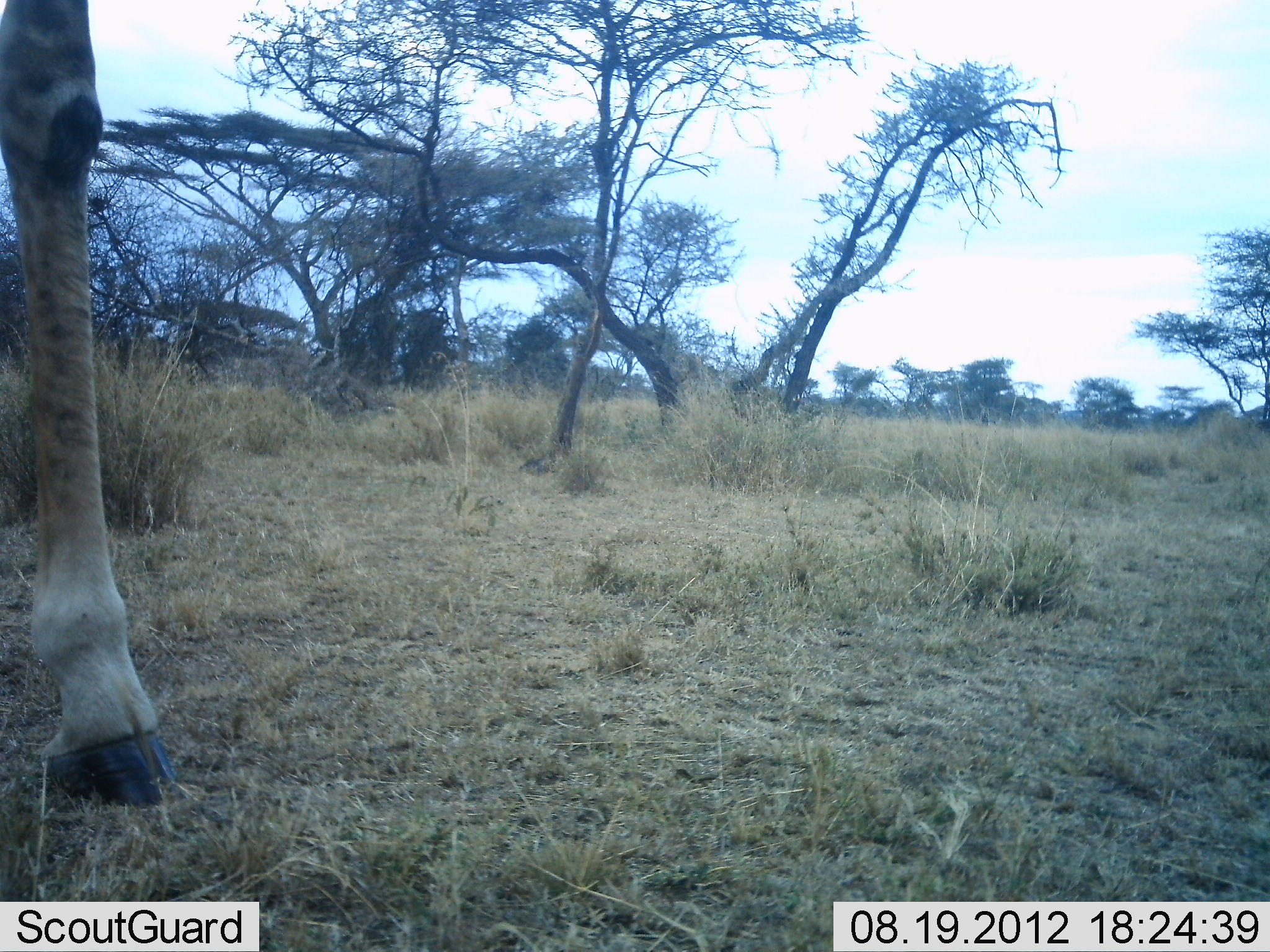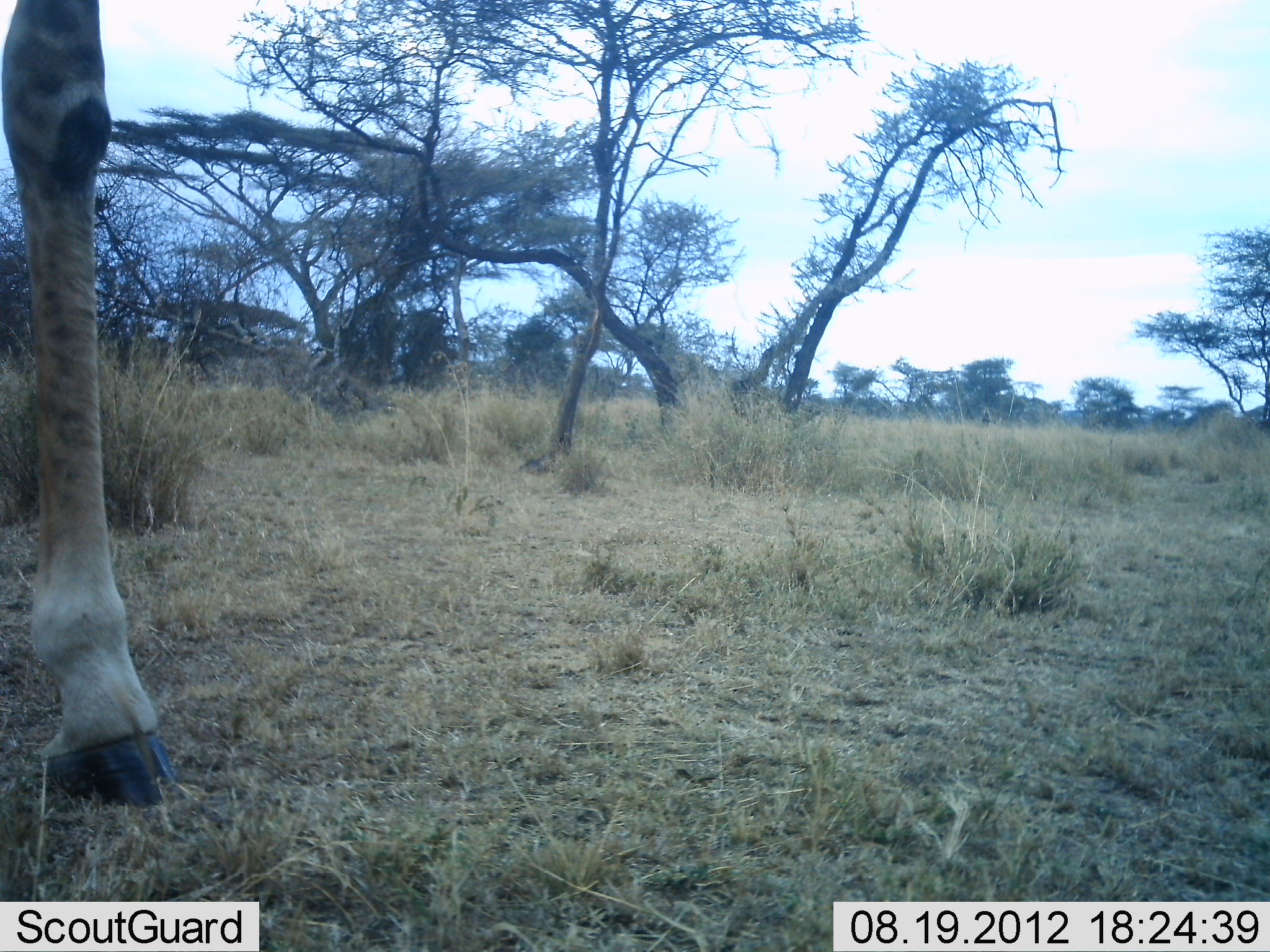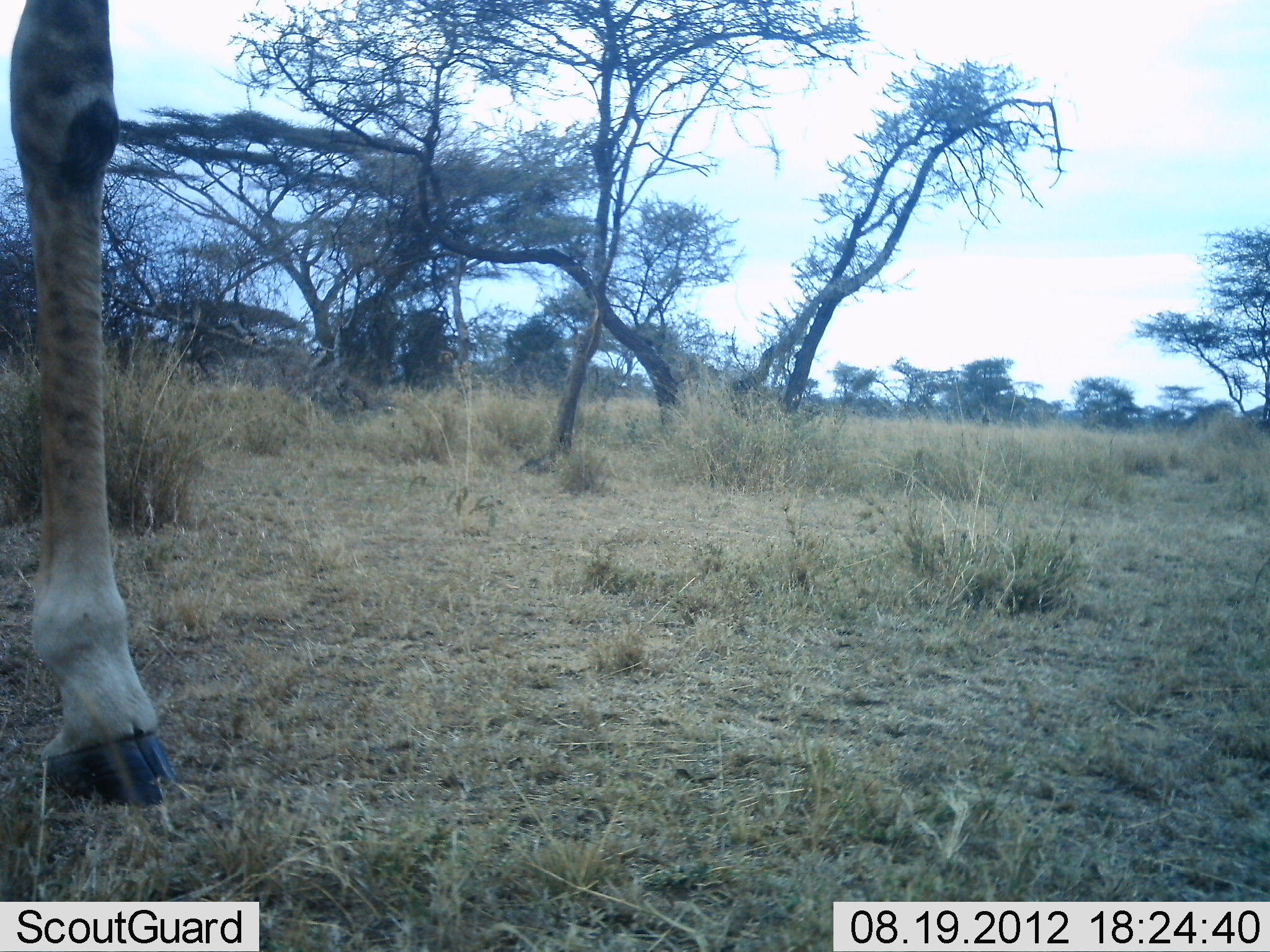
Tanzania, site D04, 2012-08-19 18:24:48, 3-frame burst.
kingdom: Animalia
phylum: Chordata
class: Mammalia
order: Artiodactyla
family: Giraffidae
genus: Giraffa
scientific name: Giraffa camelopardalis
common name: giraffe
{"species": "giraffe (Giraffa camelopardalis)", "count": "1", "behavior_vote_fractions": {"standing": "90%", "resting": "0%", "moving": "0%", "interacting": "0%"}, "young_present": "0%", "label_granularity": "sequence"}